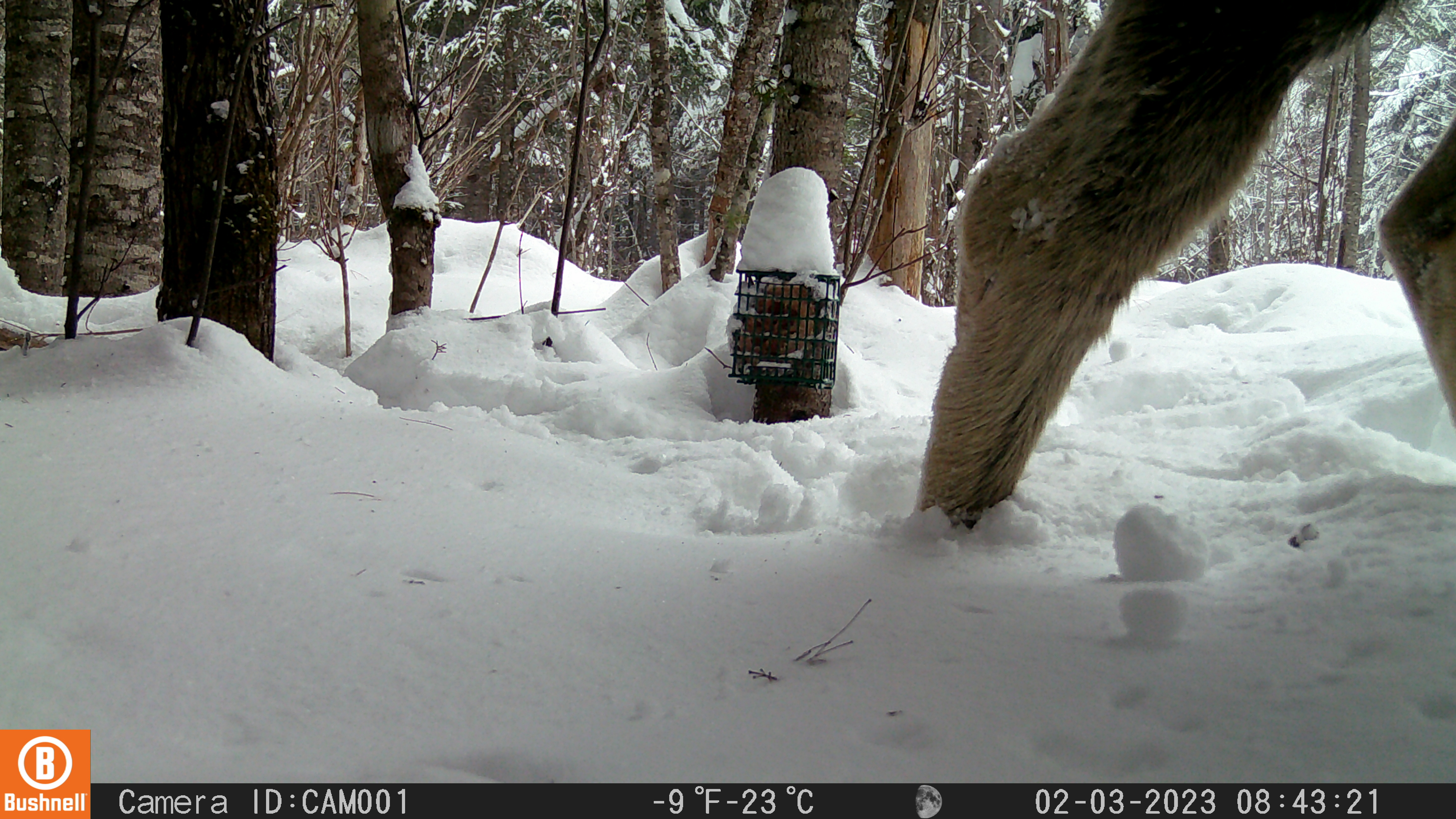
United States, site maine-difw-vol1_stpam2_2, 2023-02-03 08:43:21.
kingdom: Animalia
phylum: Chordata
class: Mammalia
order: Artiodactyla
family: Cervidae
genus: Alces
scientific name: Alces alces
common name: moose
Moose (Alces alces).